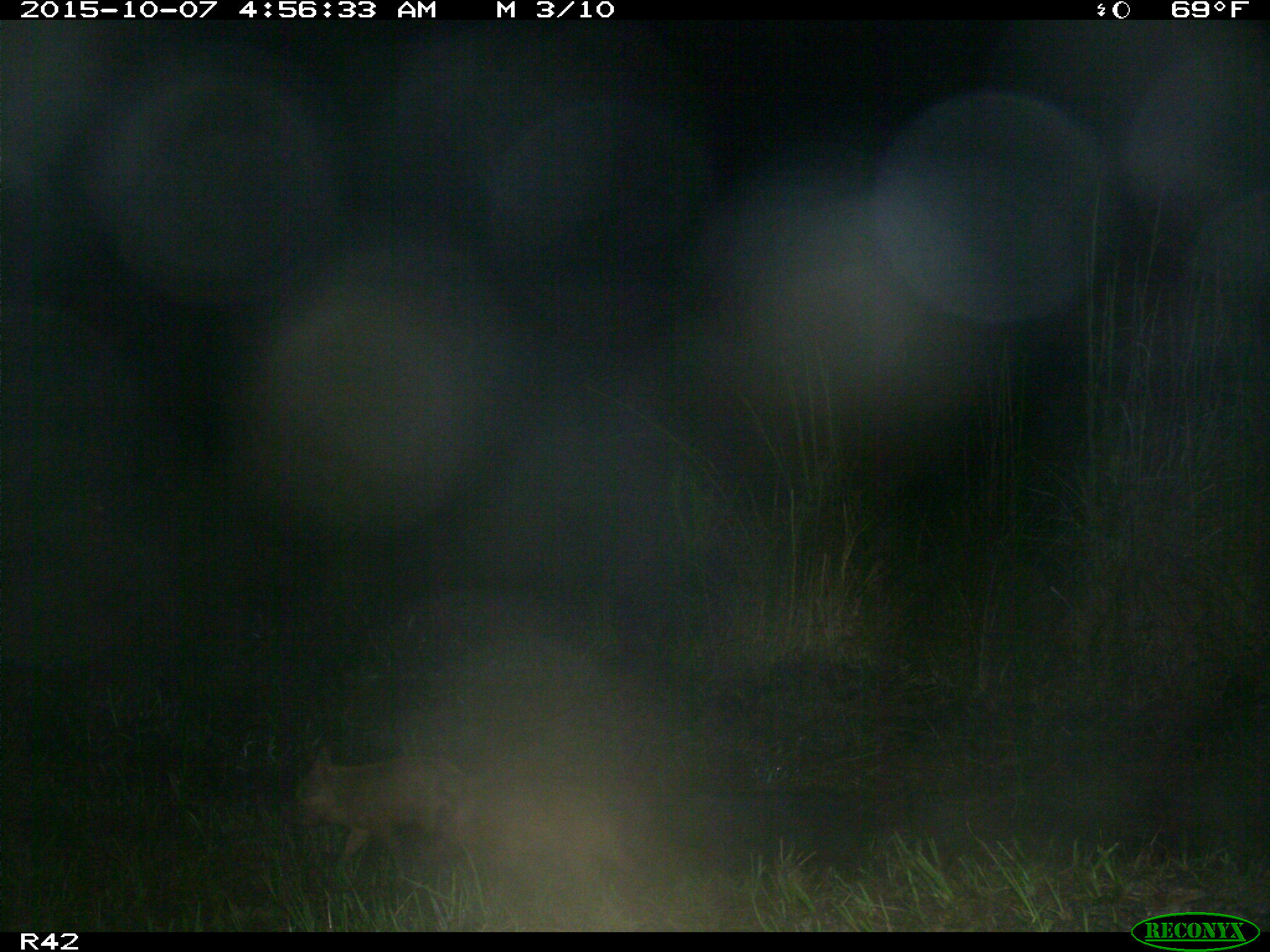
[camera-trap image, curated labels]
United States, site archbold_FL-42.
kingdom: Animalia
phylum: Chordata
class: Mammalia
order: Artiodactyla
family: Suidae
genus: Sus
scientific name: Sus scrofa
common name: wild boar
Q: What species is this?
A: Sus scrofa (wild boar).